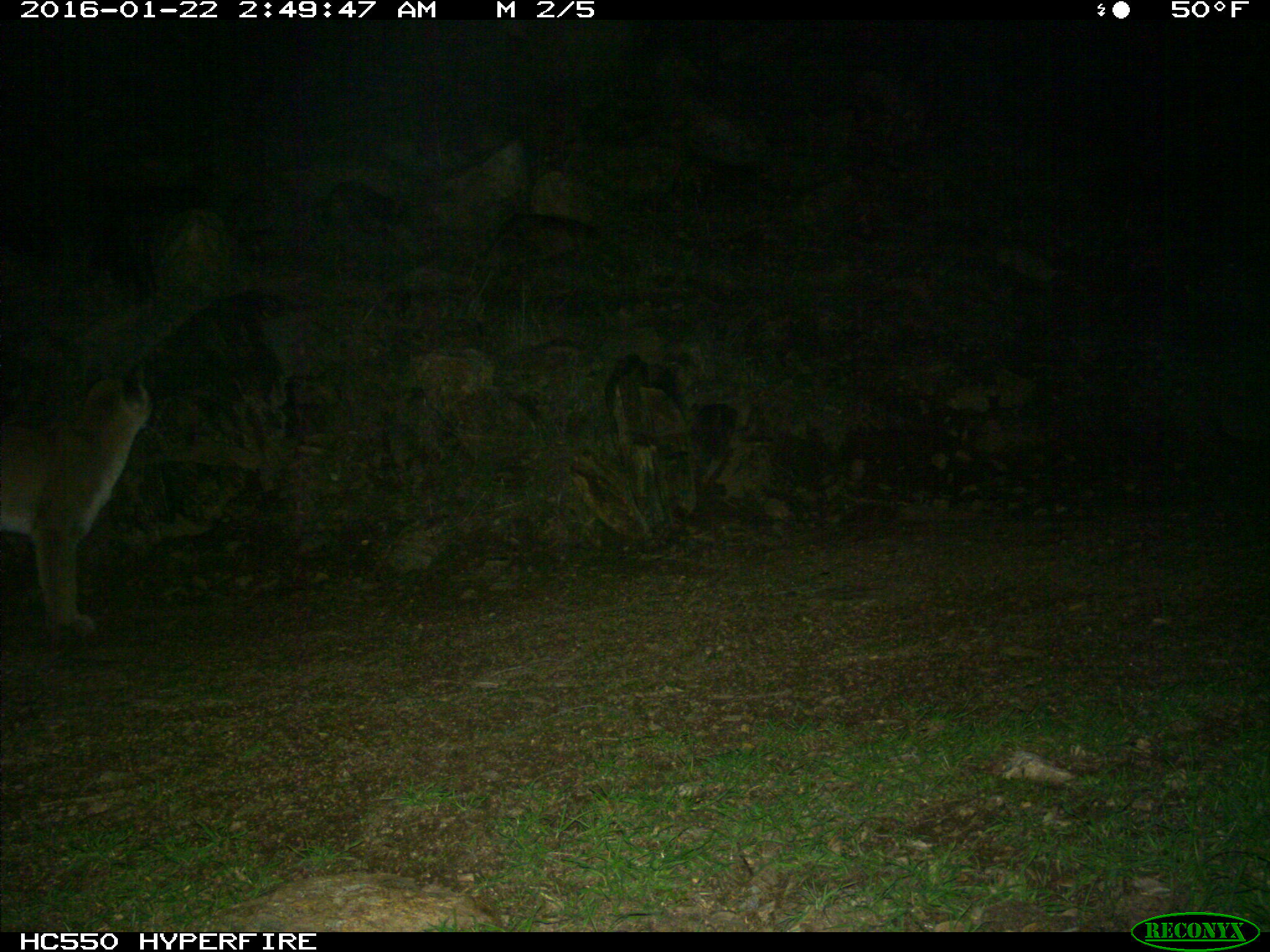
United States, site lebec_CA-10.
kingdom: Animalia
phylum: Chordata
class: Mammalia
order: Carnivora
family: Felidae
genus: Puma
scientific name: Puma concolor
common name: mountain lion